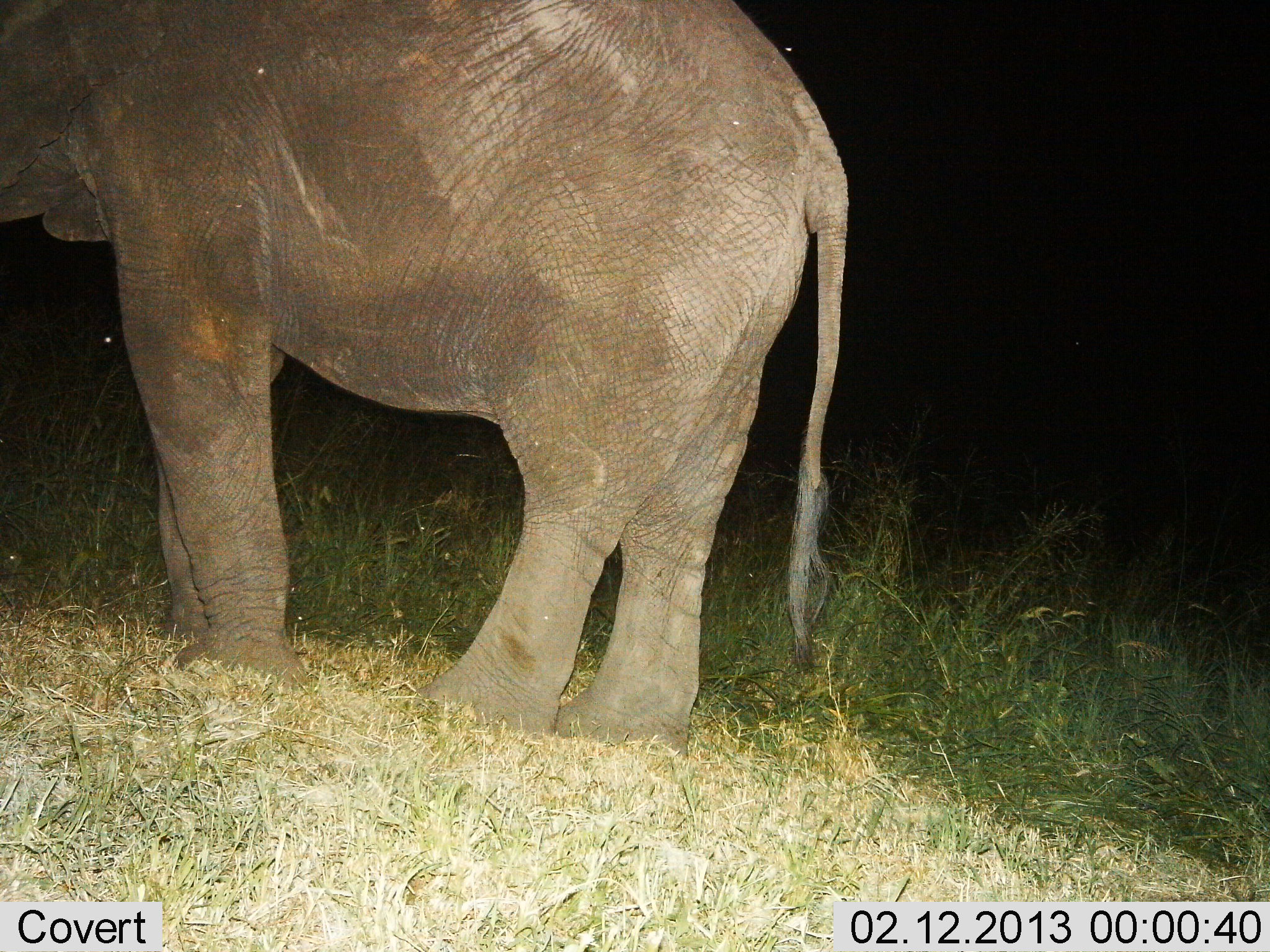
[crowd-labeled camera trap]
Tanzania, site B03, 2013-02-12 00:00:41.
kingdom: Animalia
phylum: Chordata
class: Mammalia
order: Proboscidea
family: Elephantidae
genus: Loxodonta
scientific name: Loxodonta africana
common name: african bush elephant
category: elephant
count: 1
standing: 98%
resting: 2%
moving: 0%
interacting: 0%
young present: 0%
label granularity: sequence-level